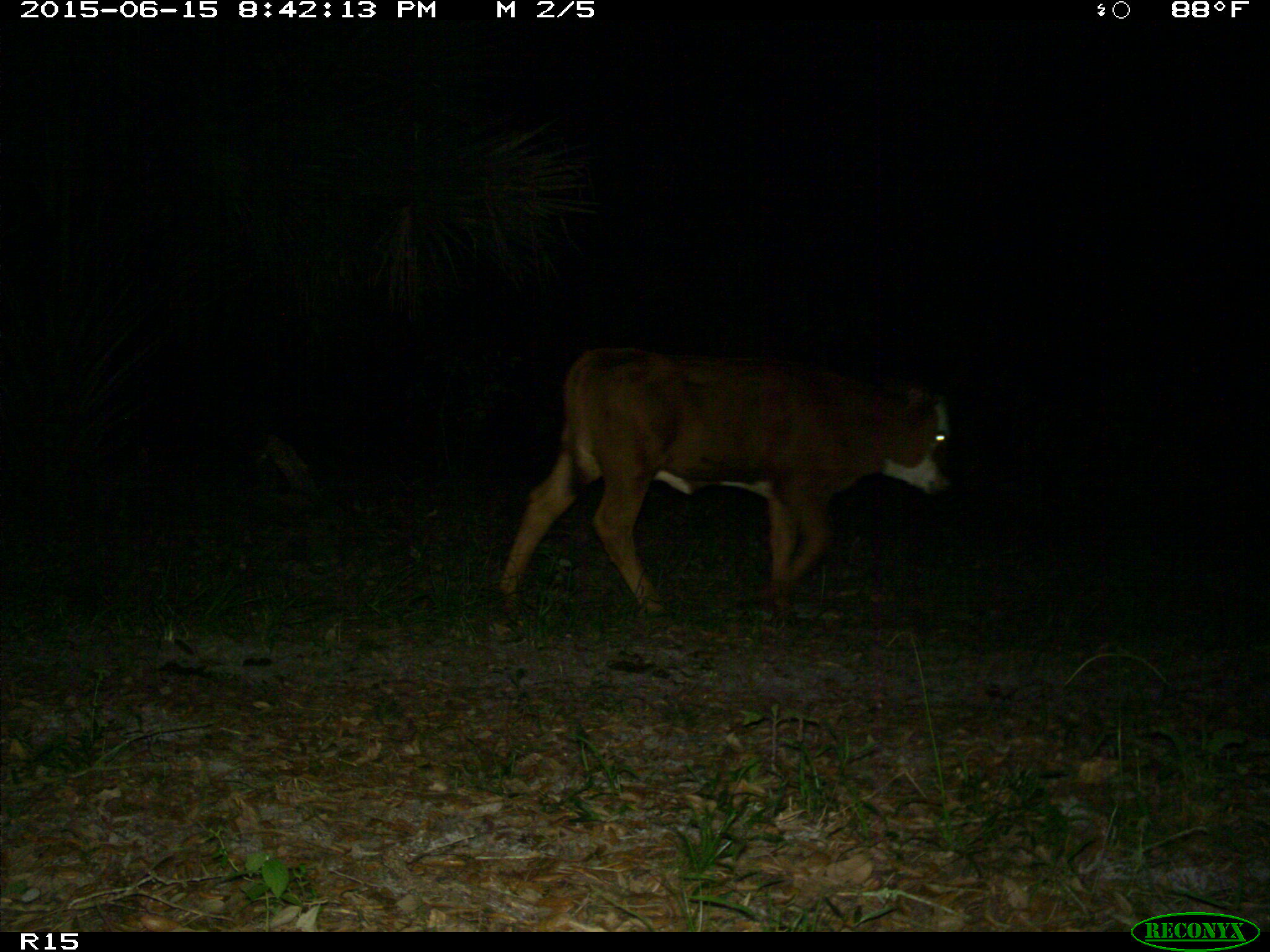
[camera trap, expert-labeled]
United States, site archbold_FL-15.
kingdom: Animalia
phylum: Chordata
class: Mammalia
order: Artiodactyla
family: Bovidae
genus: Bos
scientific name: Bos taurus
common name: domestic cow